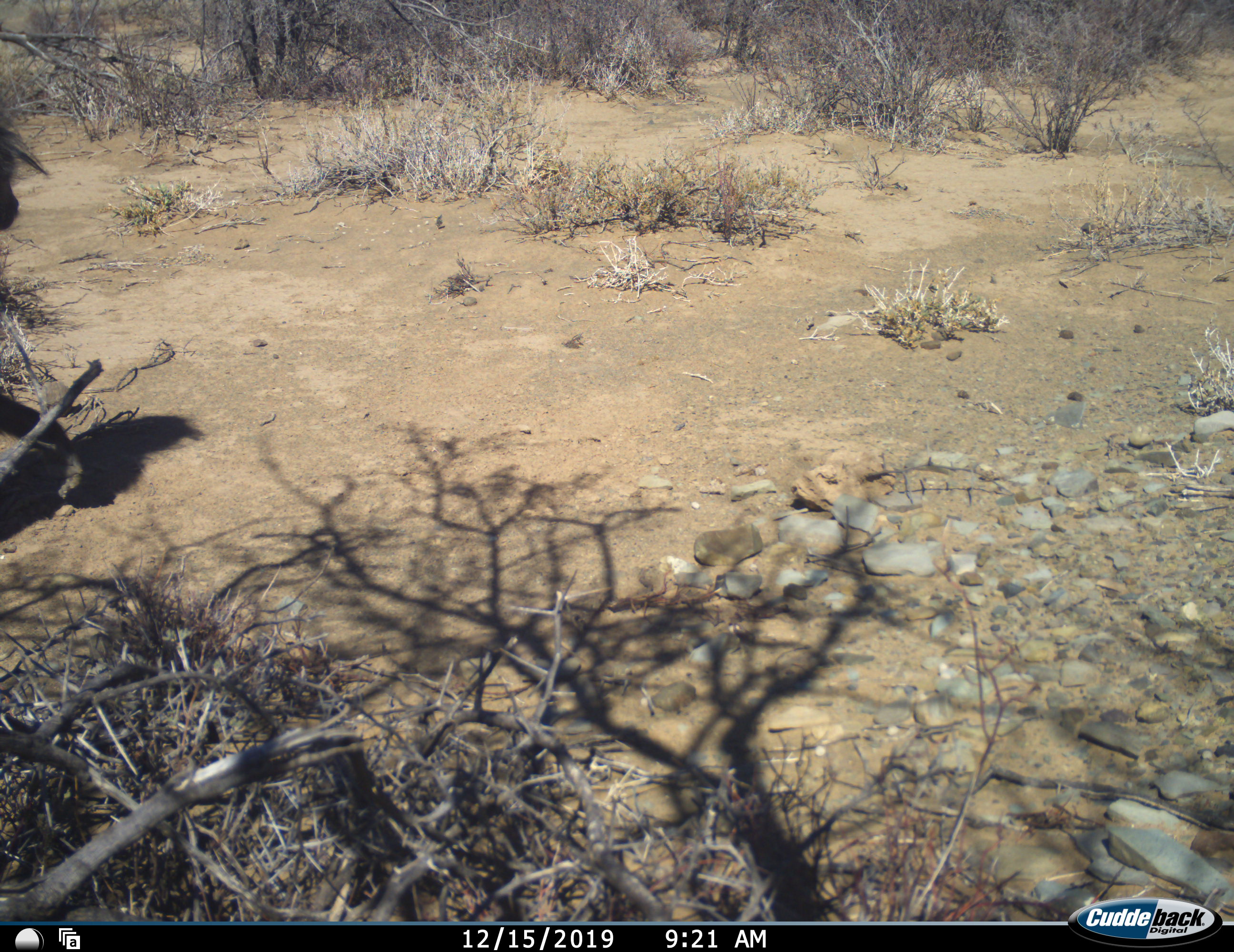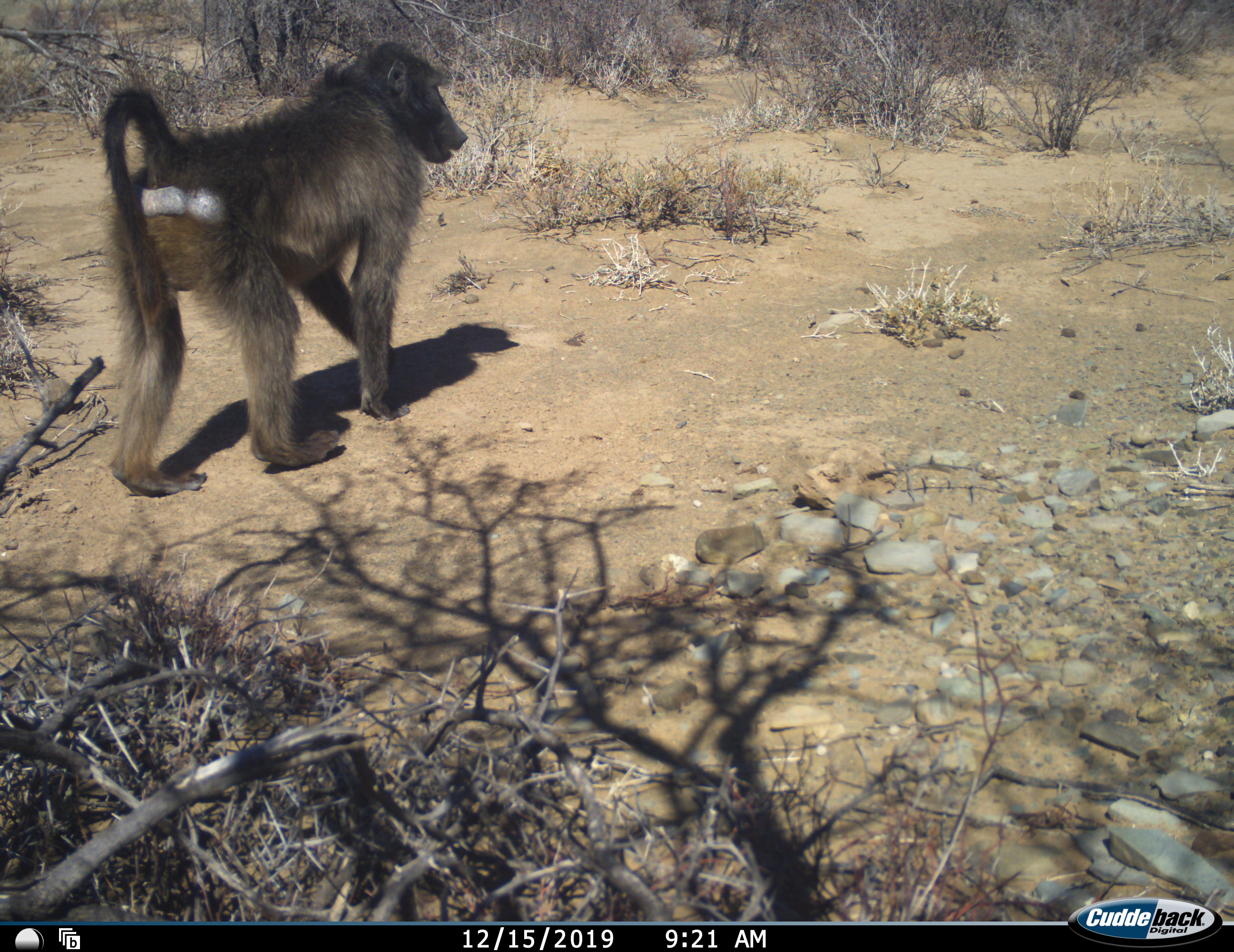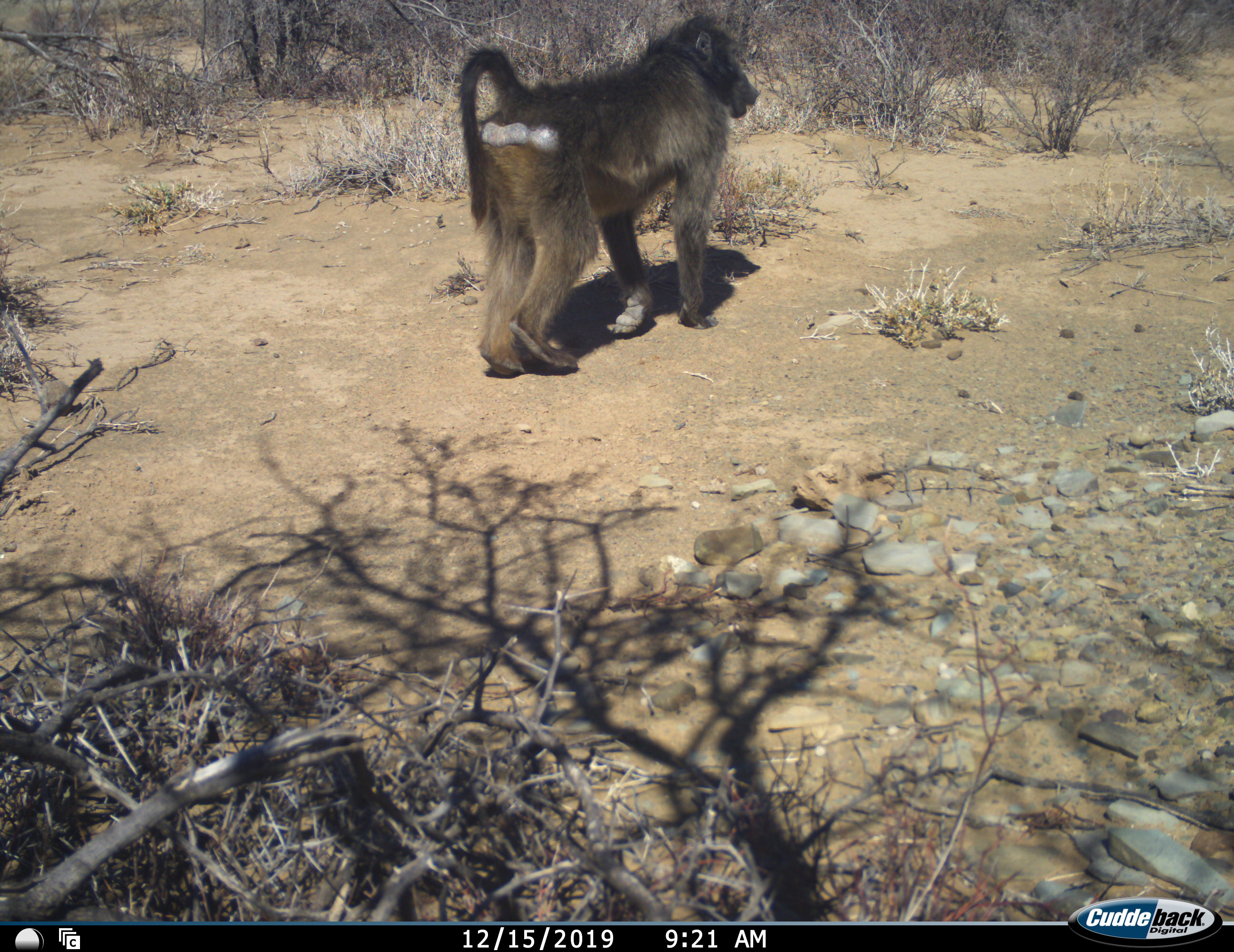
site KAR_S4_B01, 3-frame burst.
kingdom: Animalia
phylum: Chordata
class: Mammalia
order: Primates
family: Cercopithecidae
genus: Papio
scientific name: Papio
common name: baboon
Baboon (Papio), count 1. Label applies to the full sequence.